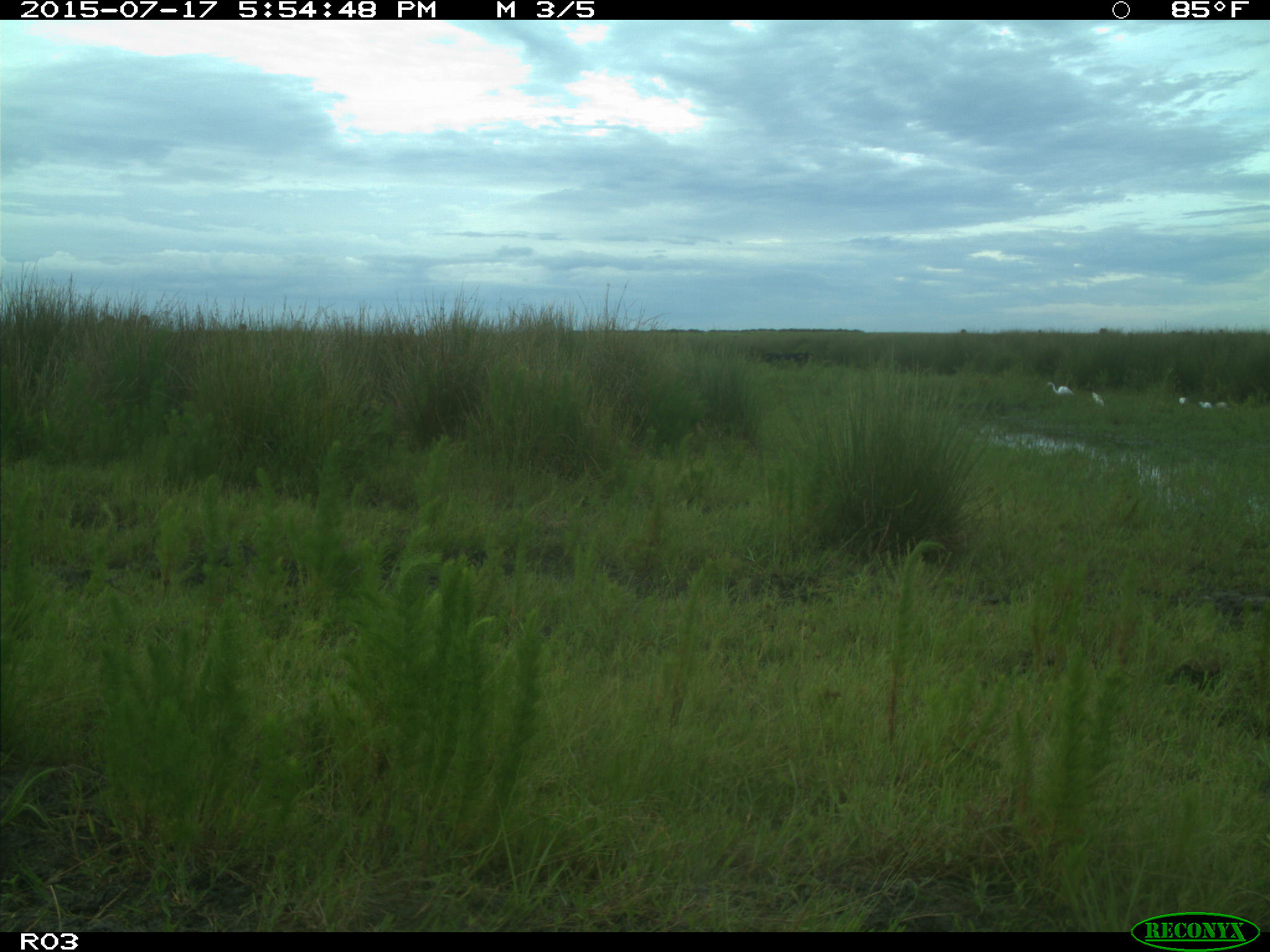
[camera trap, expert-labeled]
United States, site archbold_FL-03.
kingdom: Animalia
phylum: Chordata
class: Aves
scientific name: Aves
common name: birds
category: unidentified bird